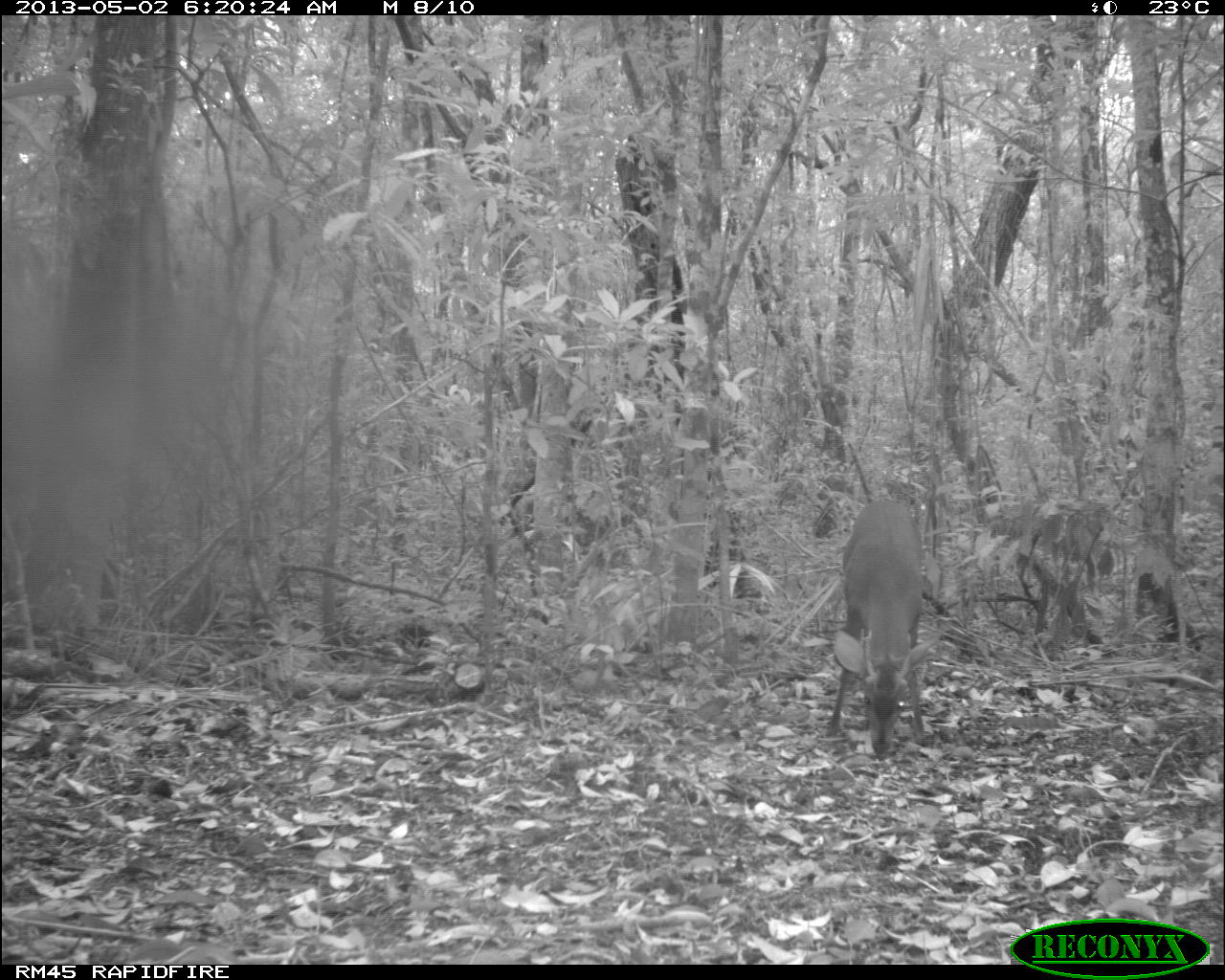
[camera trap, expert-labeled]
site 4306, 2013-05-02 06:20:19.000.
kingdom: Animalia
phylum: Chordata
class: Mammalia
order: Artiodactyla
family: Cervidae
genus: Mazama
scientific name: Mazama temama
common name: central american red brocket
Mazama temama (central american red brocket), count 1, sex male.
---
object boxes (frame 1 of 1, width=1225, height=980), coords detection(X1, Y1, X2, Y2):
mazama temama: detection(825, 492, 940, 757)